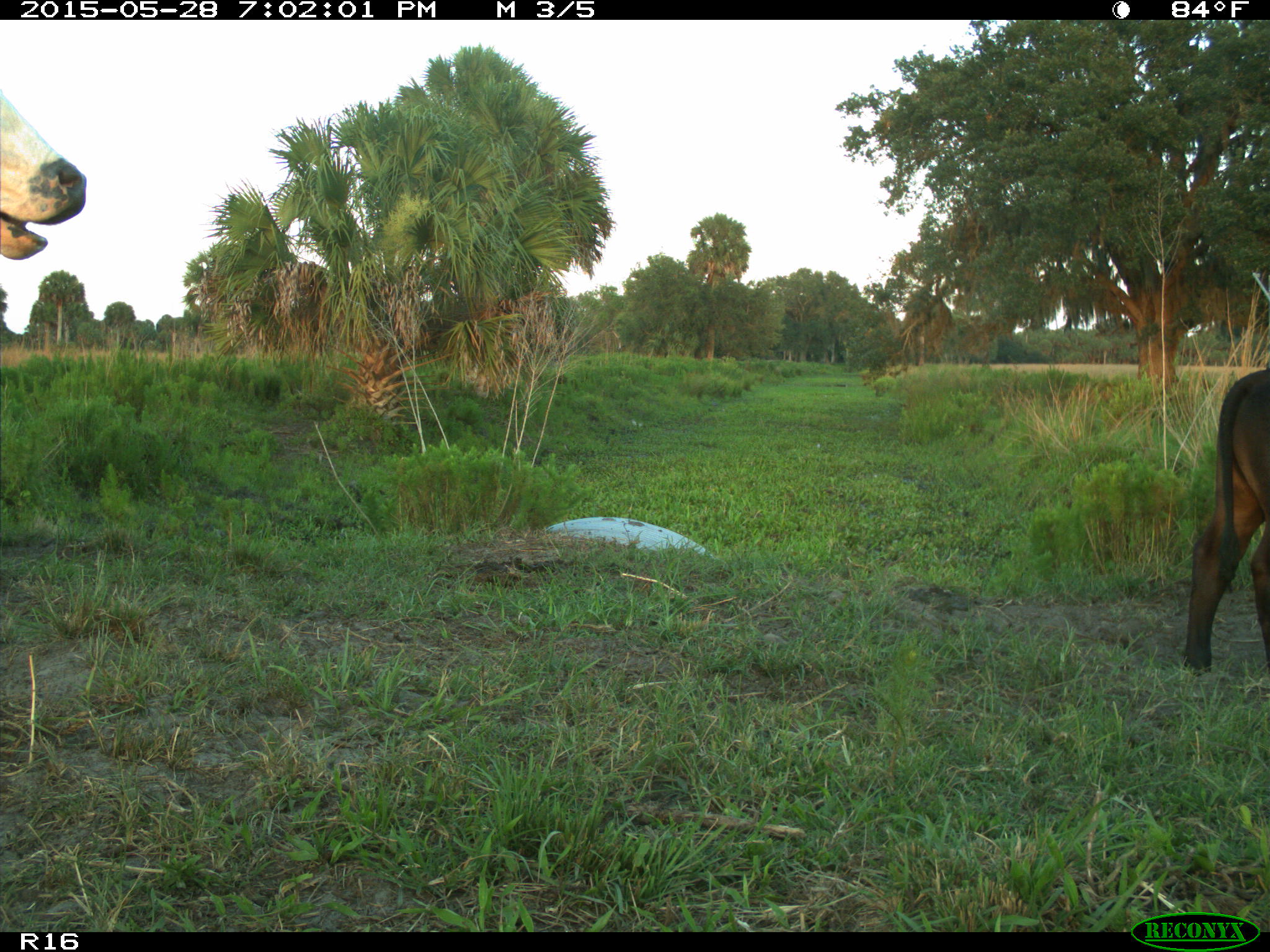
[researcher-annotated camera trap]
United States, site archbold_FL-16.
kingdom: Animalia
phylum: Chordata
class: Mammalia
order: Artiodactyla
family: Bovidae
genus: Bos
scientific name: Bos taurus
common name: domestic cow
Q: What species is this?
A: Bos taurus (domestic cow).